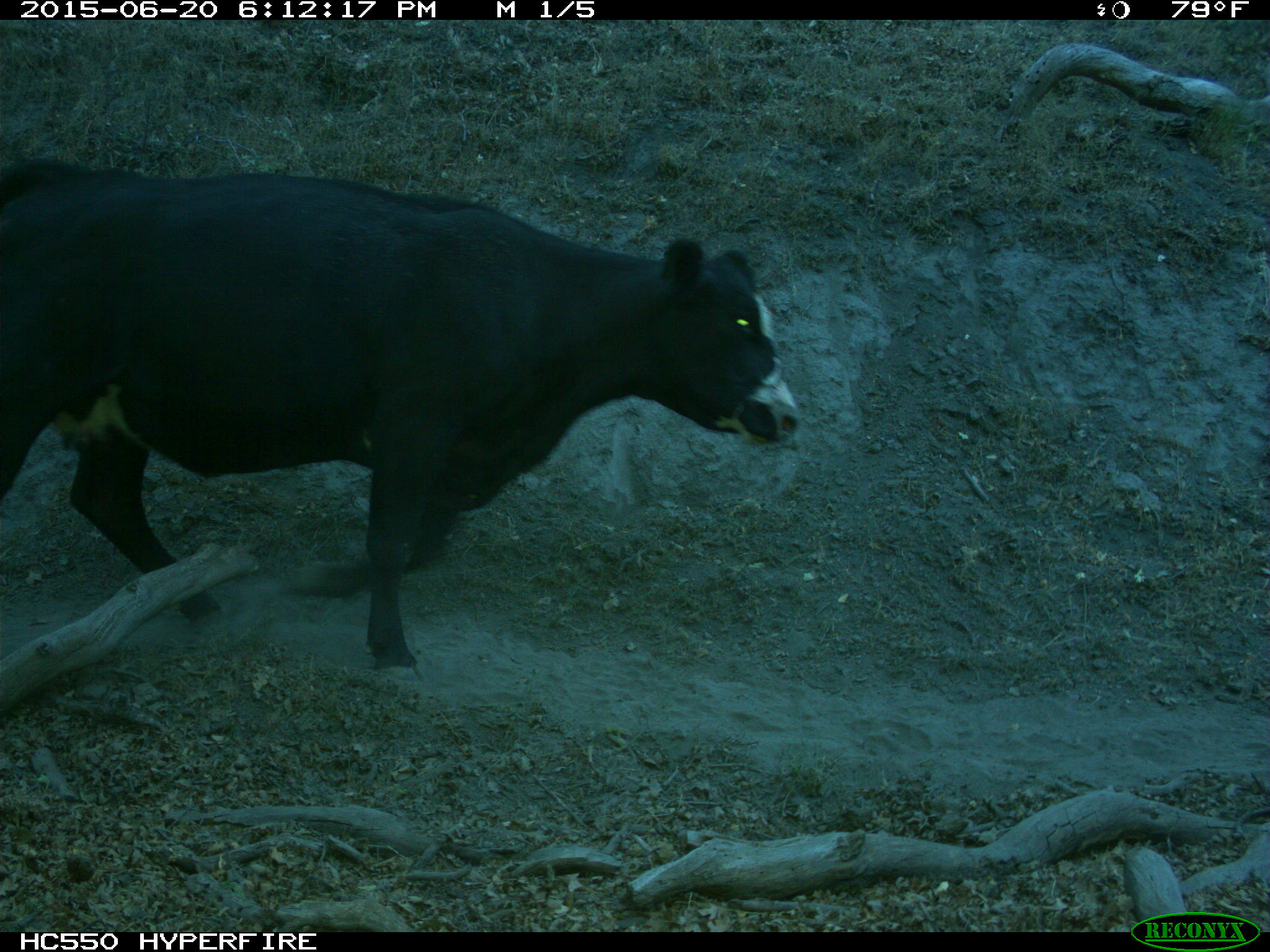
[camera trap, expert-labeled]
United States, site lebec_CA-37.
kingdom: Animalia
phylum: Chordata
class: Mammalia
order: Artiodactyla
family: Bovidae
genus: Bos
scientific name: Bos taurus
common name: domestic cow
Bos taurus (domestic cow).